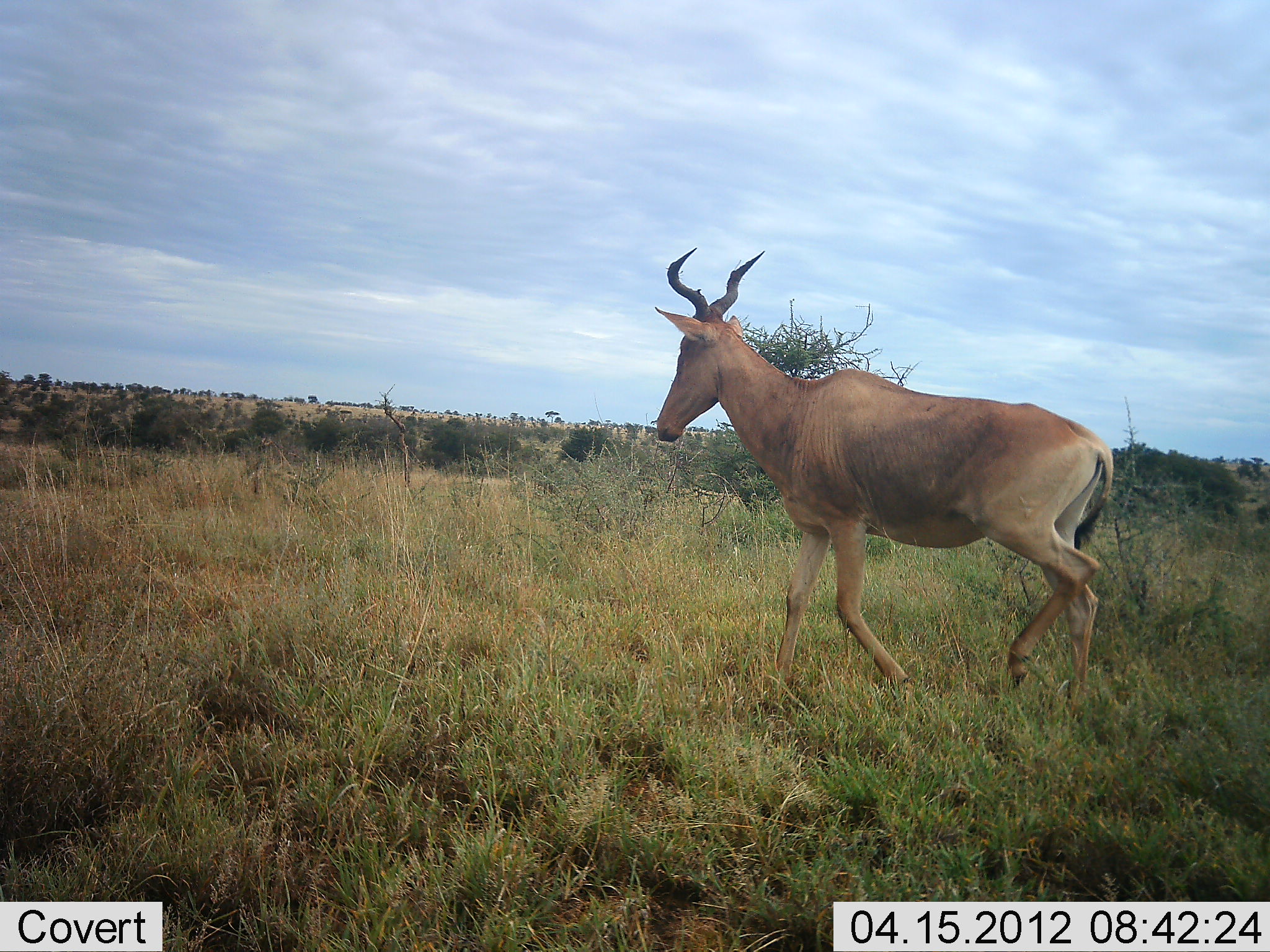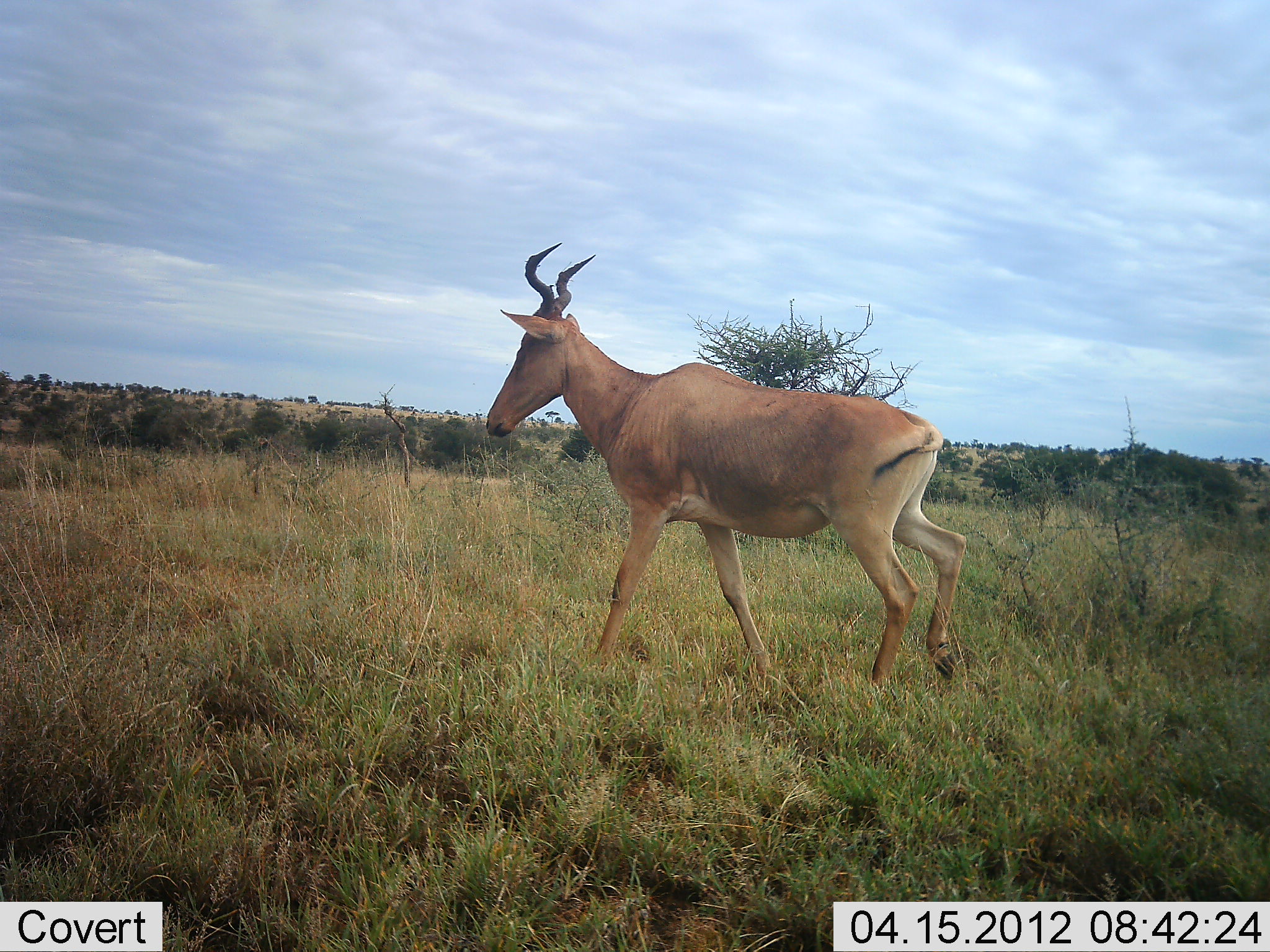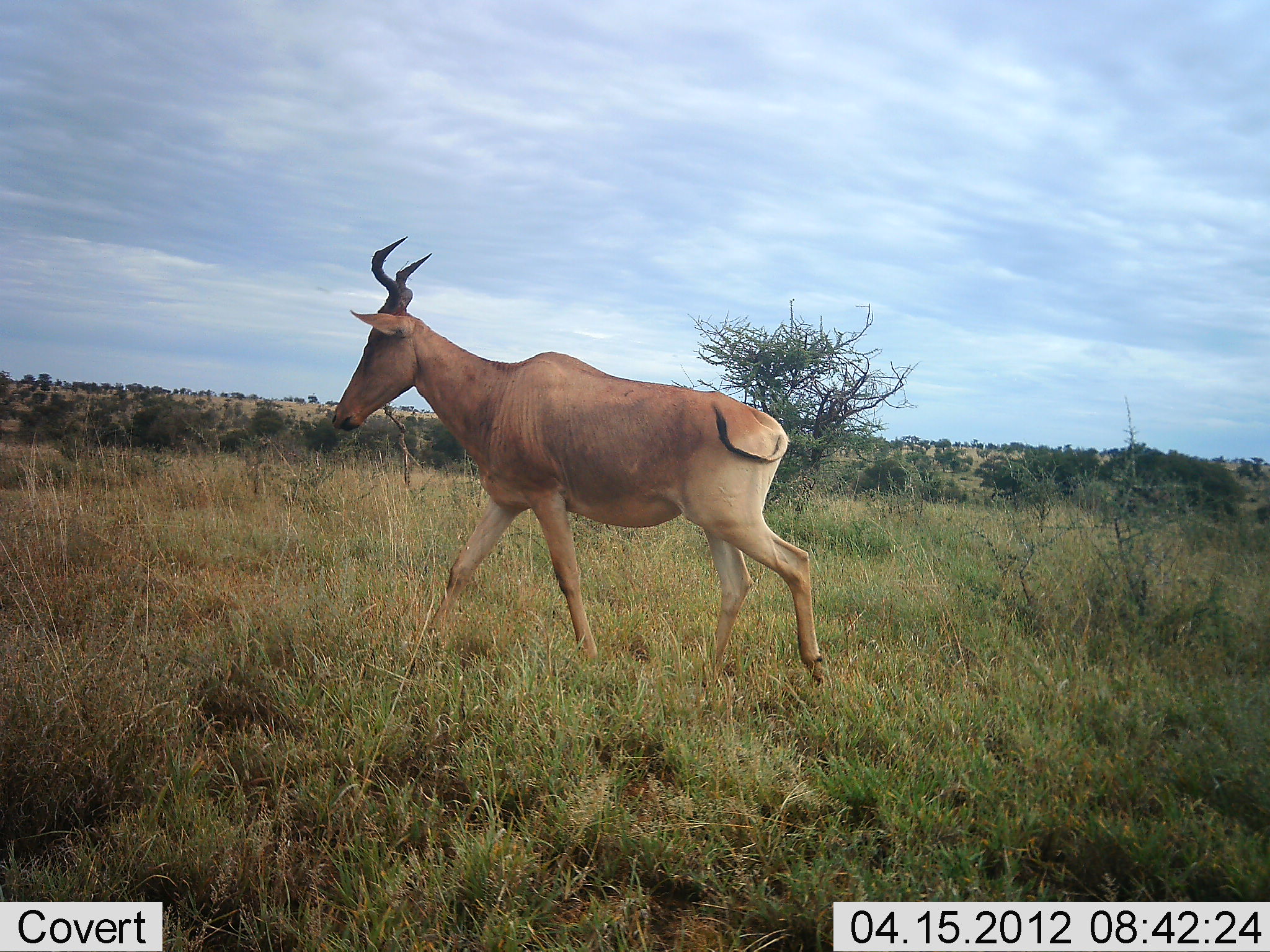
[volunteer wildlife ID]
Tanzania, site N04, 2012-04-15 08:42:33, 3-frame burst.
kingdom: Animalia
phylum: Chordata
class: Mammalia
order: Artiodactyla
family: Bovidae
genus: Alcelaphus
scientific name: Alcelaphus buselaphus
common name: hartebeest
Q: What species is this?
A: Hartebeest (Alcelaphus buselaphus).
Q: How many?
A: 1.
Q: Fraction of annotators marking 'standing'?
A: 7%.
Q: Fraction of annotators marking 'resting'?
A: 0%.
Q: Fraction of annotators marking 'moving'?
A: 100%.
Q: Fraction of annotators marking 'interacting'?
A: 0%.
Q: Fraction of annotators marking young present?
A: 0%.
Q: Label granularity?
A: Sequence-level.